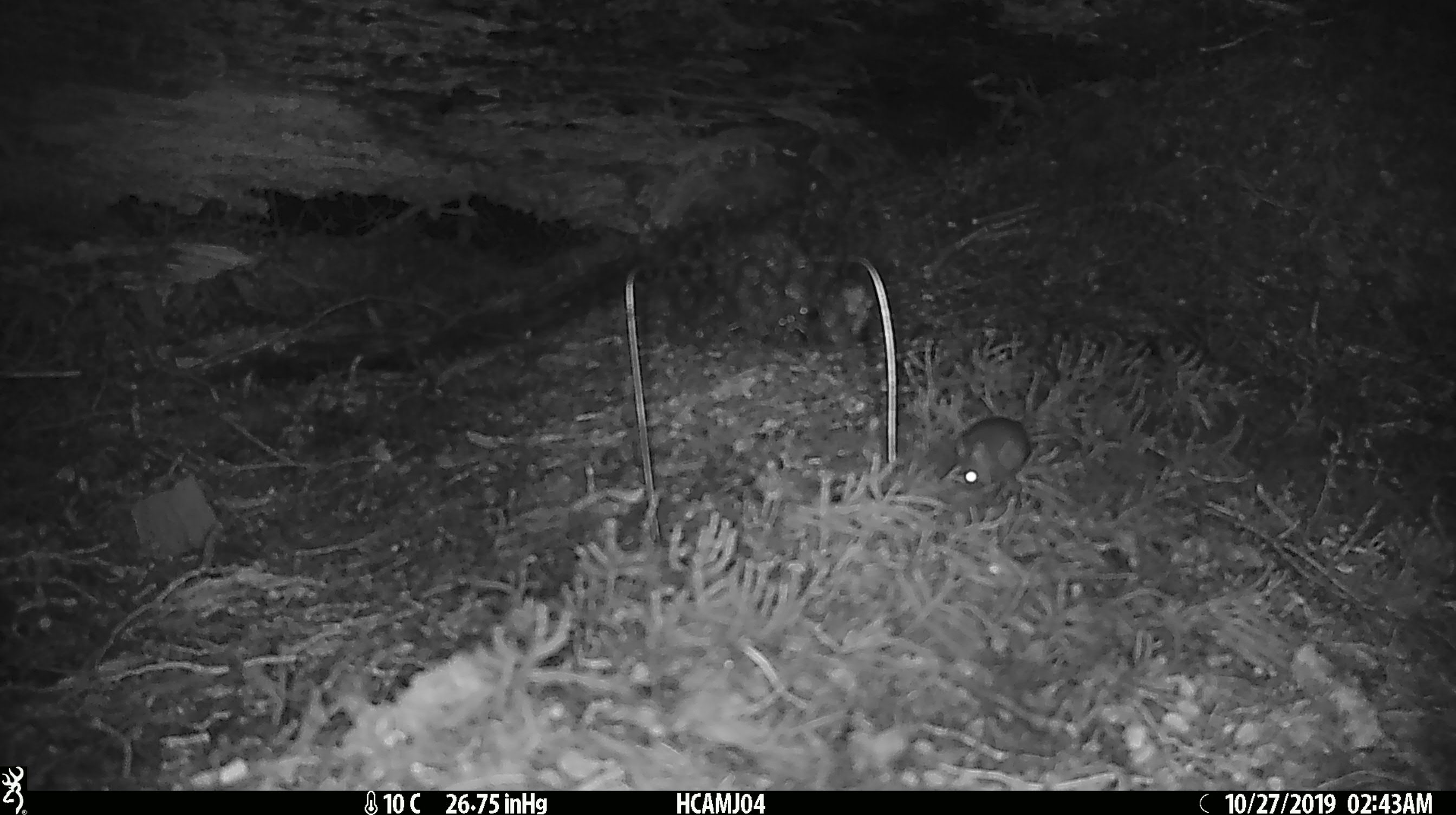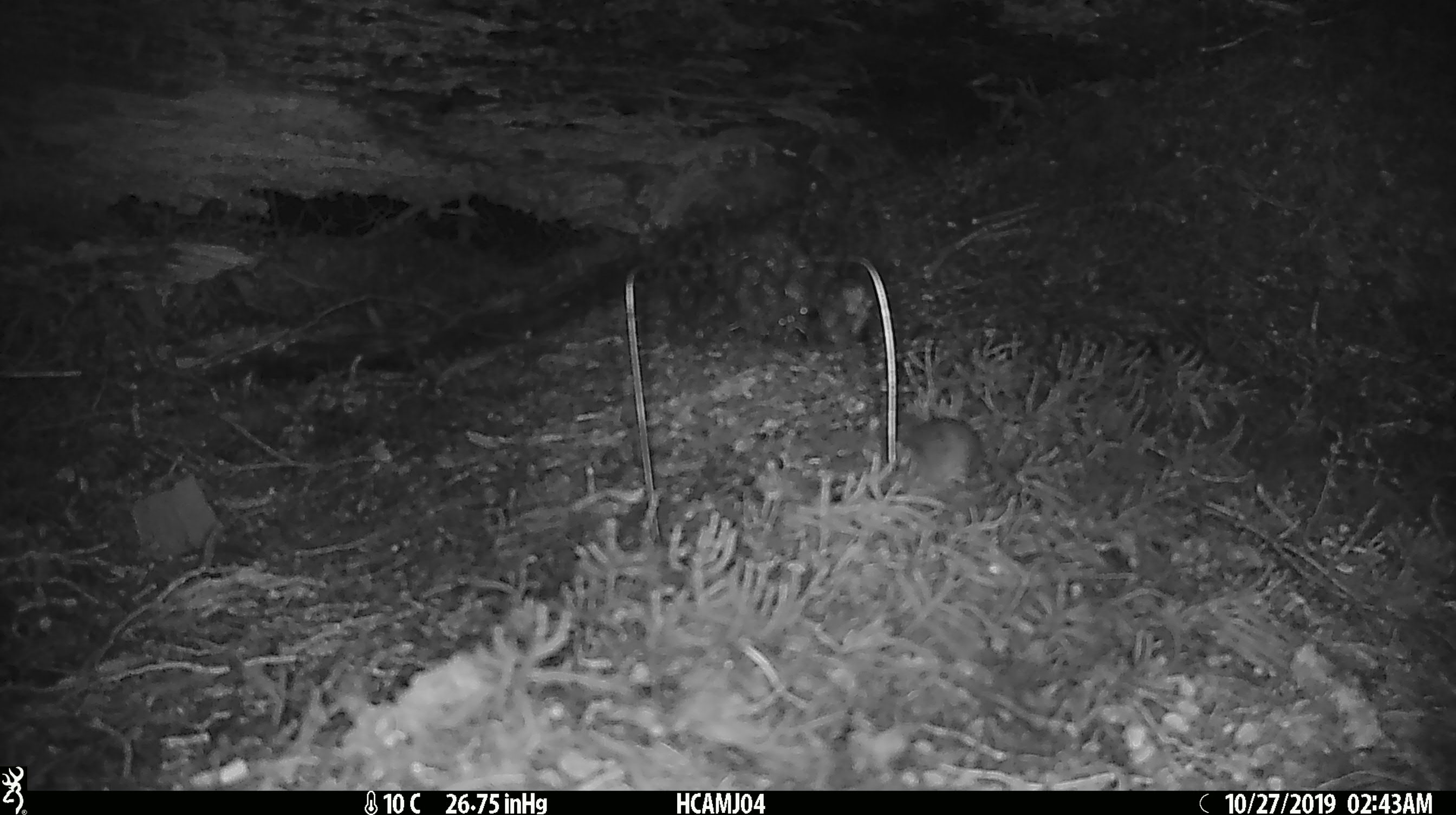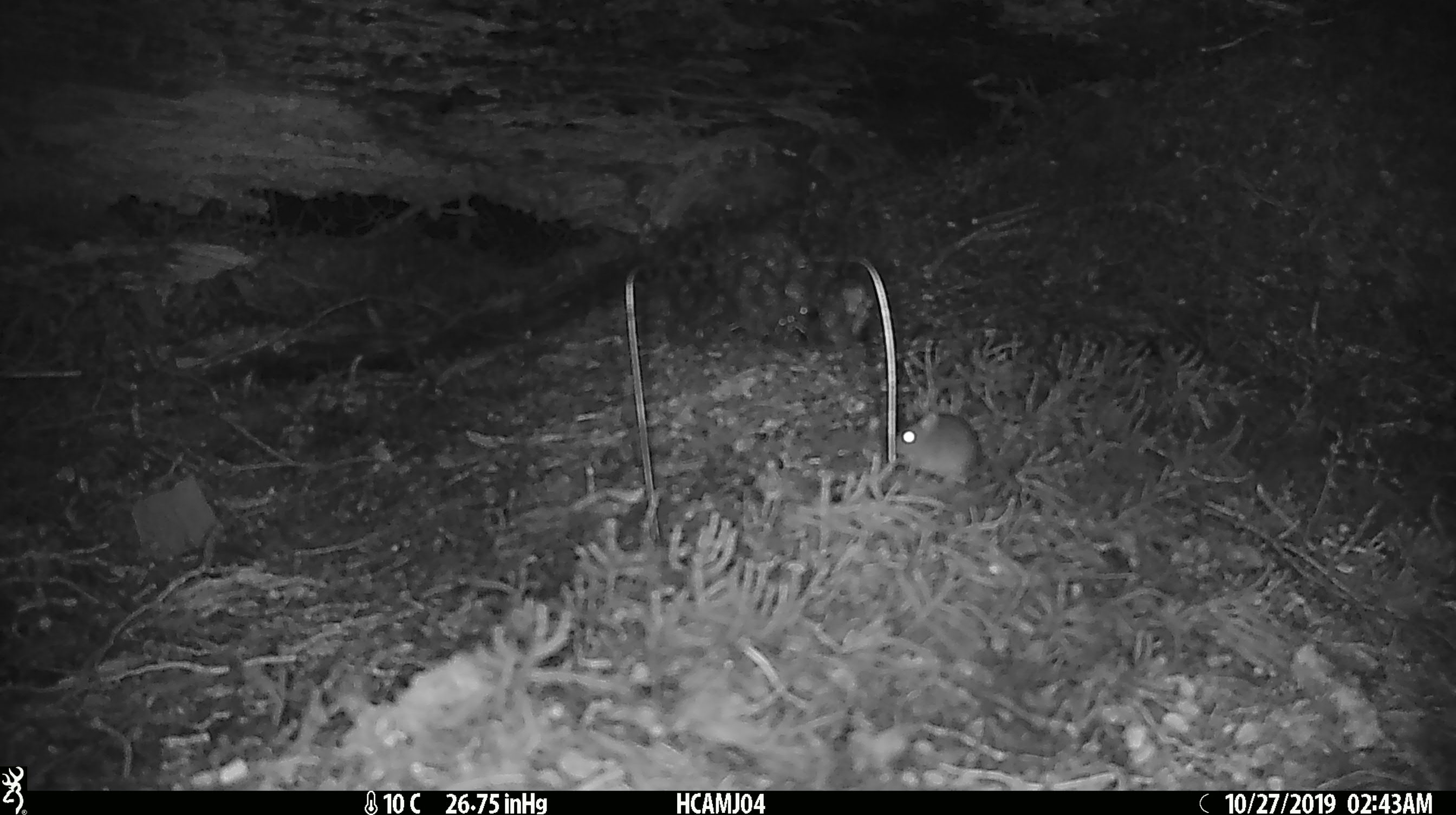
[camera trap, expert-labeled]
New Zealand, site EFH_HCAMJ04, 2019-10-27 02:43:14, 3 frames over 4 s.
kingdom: Animalia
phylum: Chordata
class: Mammalia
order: Rodentia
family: Muridae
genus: Mus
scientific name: Mus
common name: mouse